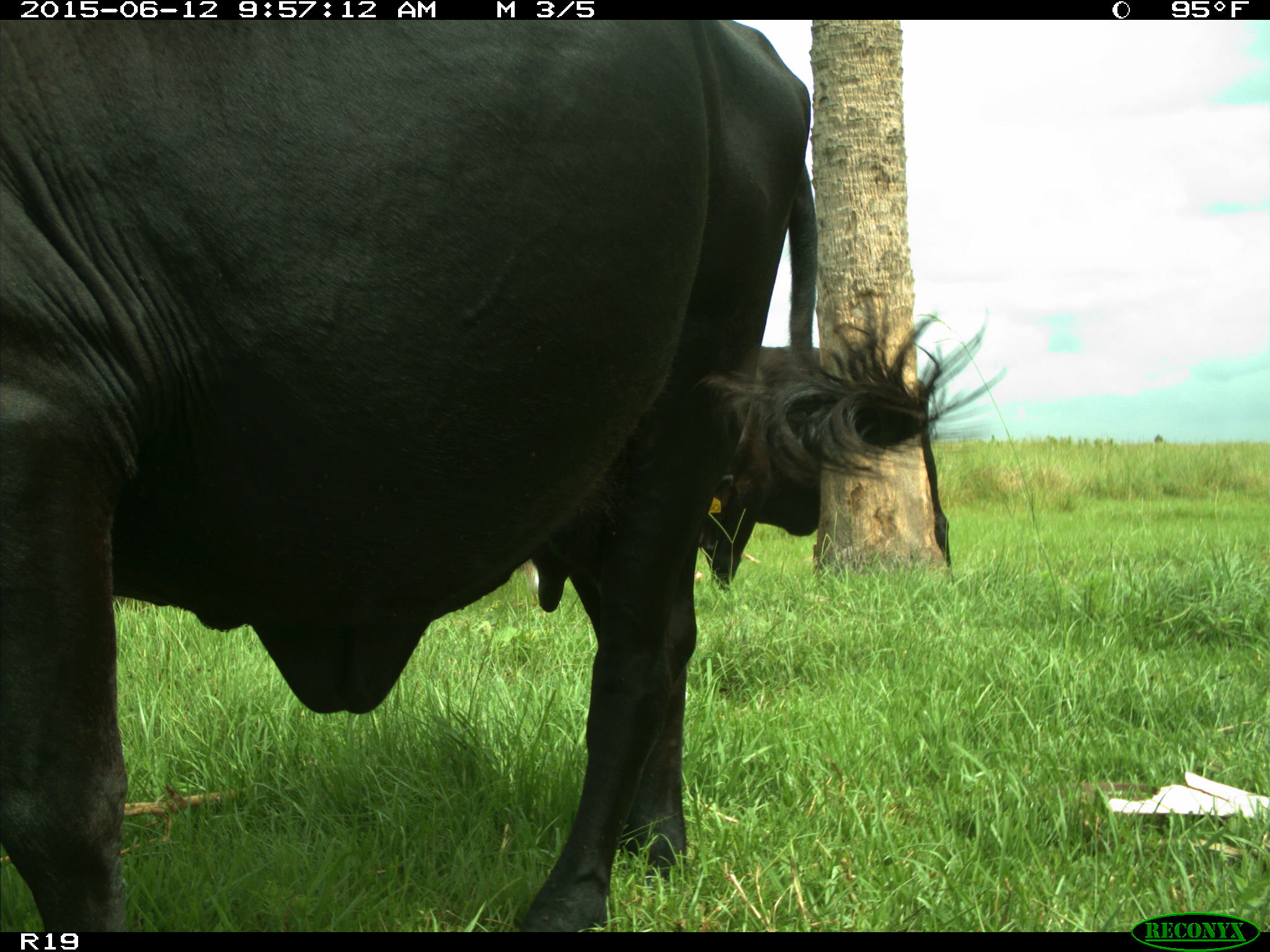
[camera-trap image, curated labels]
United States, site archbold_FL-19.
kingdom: Animalia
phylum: Chordata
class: Mammalia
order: Artiodactyla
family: Bovidae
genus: Bos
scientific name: Bos taurus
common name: domestic cow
Bos taurus (domestic cow).